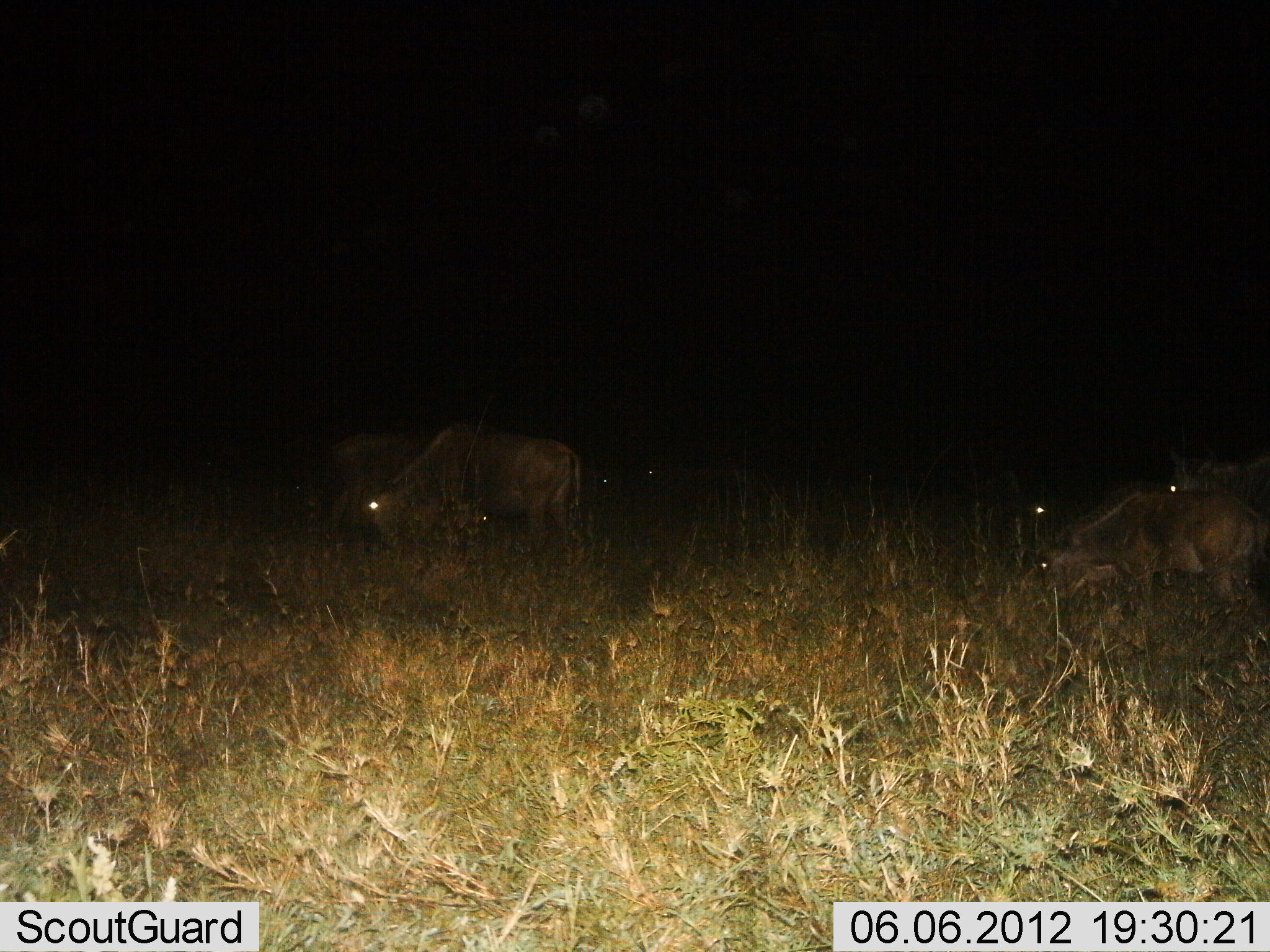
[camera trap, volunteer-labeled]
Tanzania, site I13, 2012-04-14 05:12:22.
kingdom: Animalia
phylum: Chordata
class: Mammalia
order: Artiodactyla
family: Bovidae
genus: Connochaetes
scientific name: Connochaetes taurinus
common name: blue wildebeest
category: wildebeest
Wildebeest (blue wildebeest) (Connochaetes taurinus), count 5. Behavior (volunteer vote fractions): standing 27%, resting 14%, moving 9%, interacting 0%. Young present (vote fraction): 5%. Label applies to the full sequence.